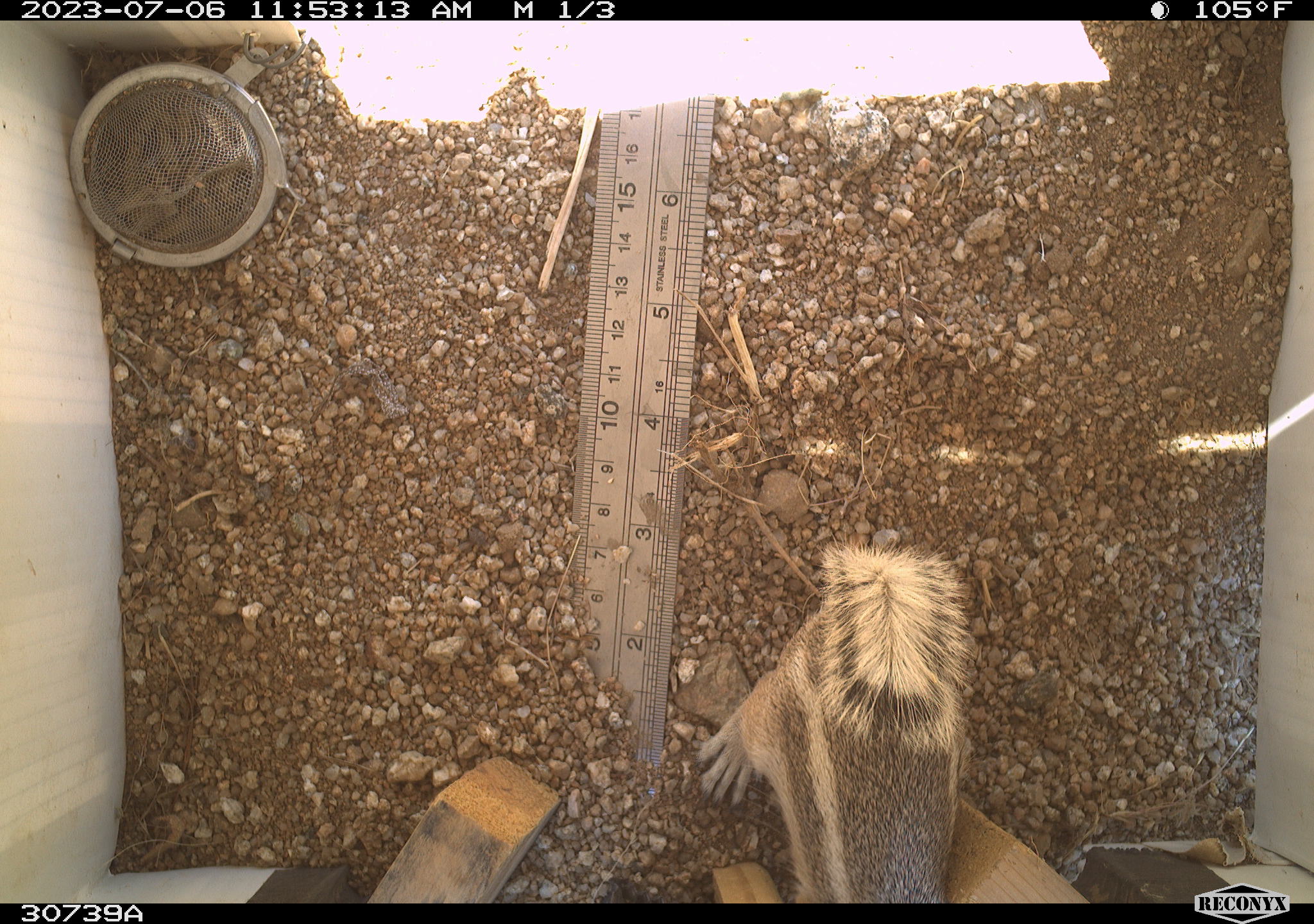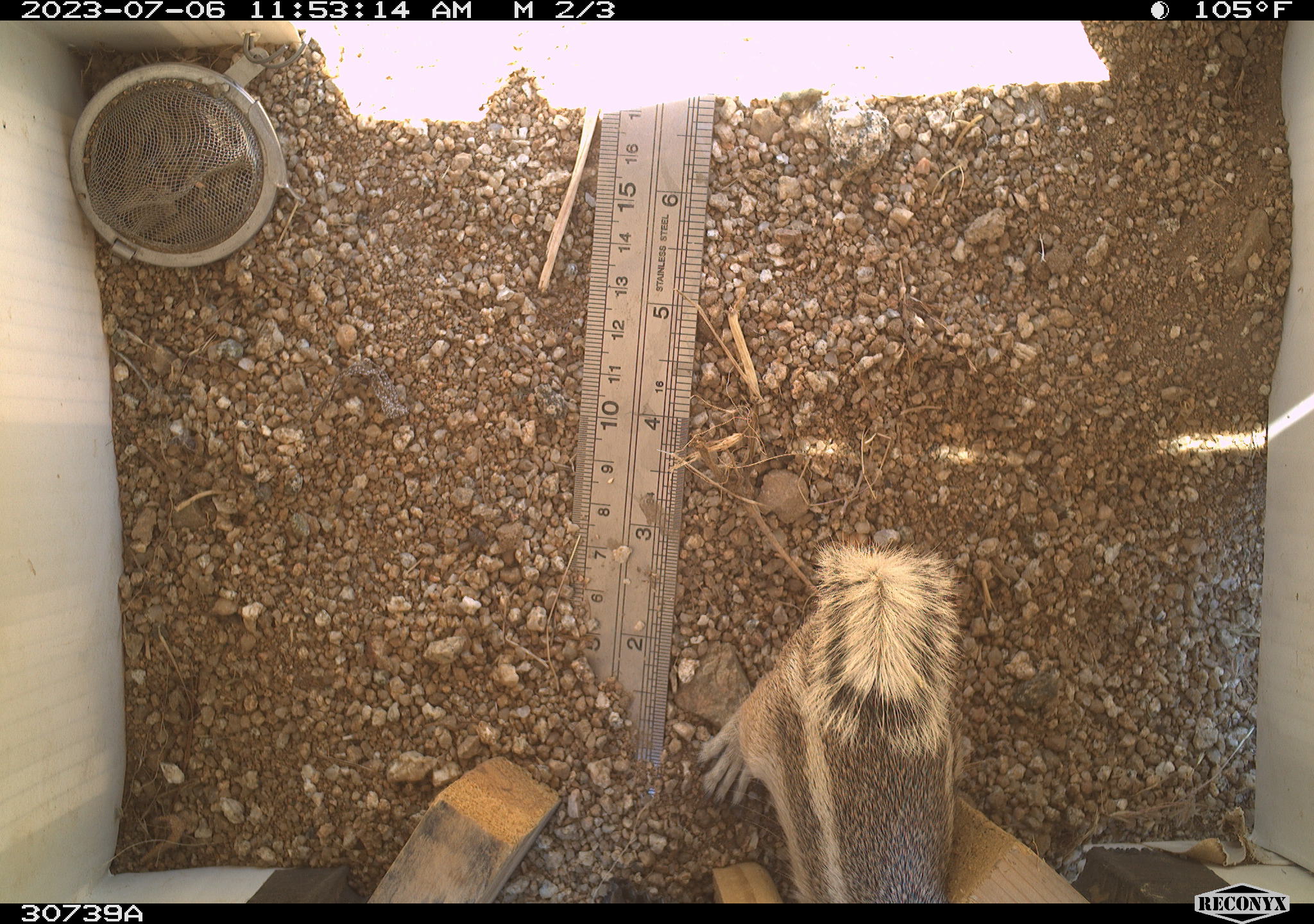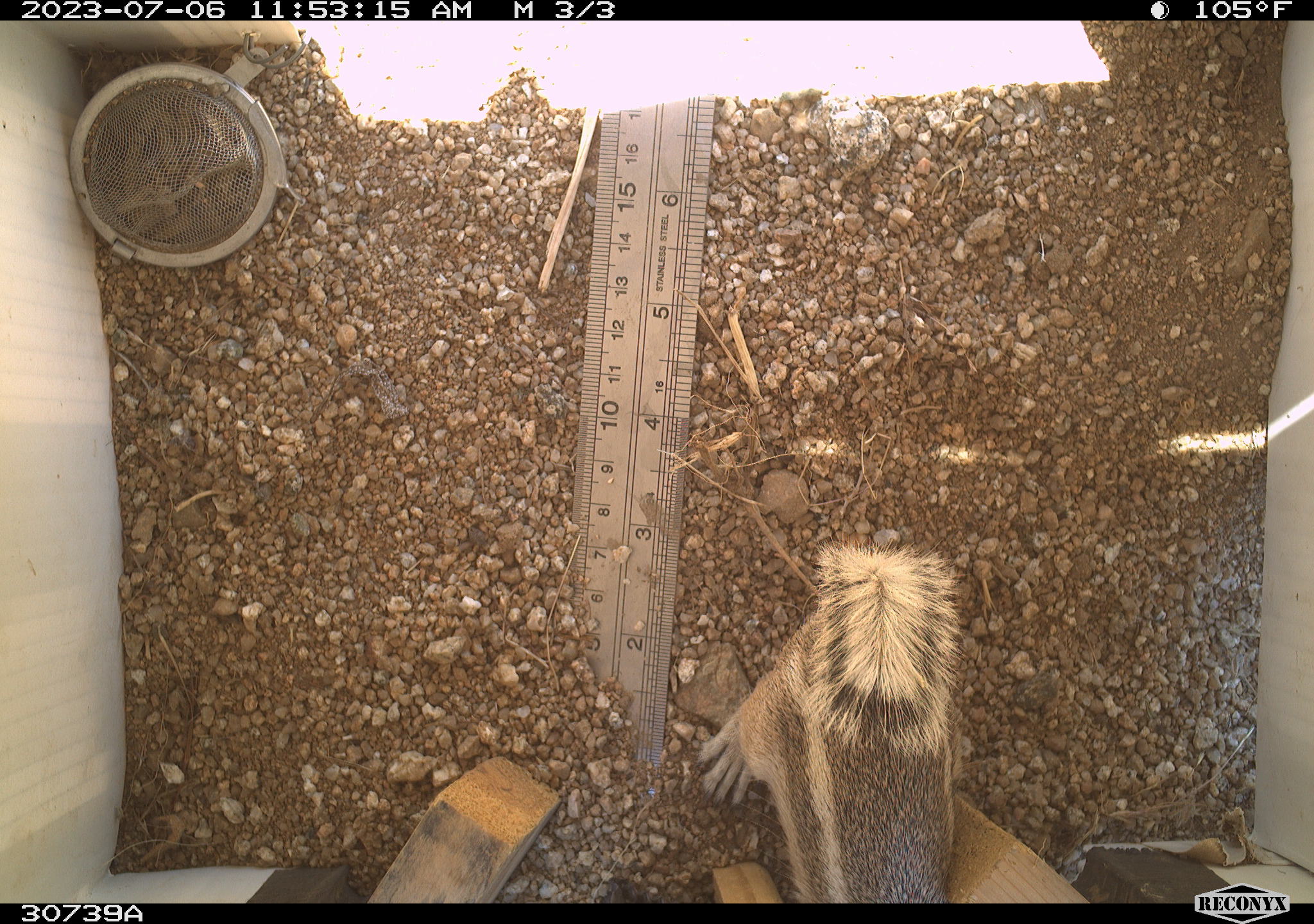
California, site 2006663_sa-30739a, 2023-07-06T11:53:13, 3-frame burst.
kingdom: Animalia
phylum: Chordata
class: Mammalia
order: Rodentia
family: Sciuridae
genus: Ammospermophilus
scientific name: Ammospermophilus leucurus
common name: white-tailed antelope squirrel